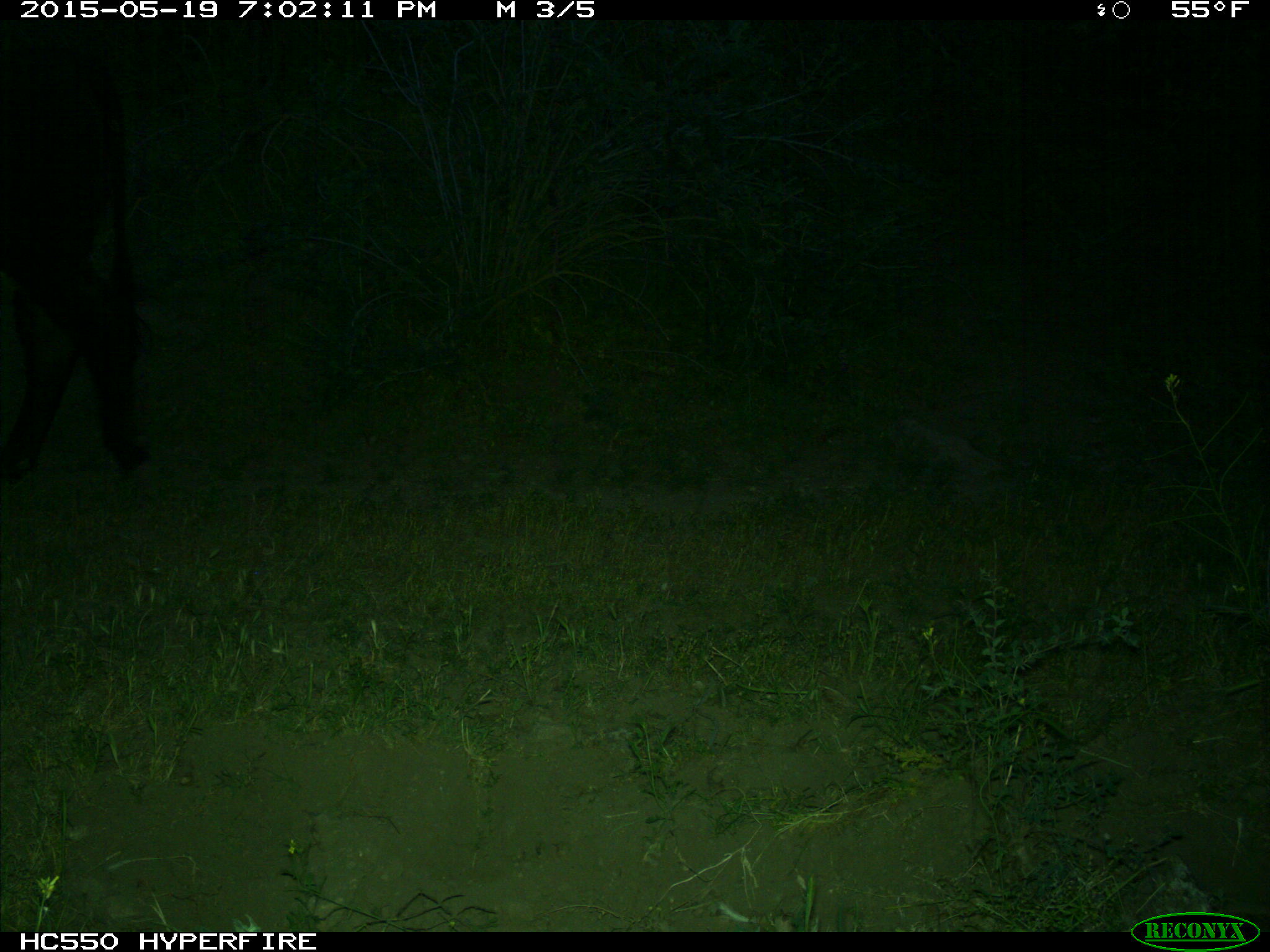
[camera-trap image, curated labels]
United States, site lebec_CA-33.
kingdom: Animalia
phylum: Chordata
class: Mammalia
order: Artiodactyla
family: Bovidae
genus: Bos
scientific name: Bos taurus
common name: domestic cow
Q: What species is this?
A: Bos taurus (domestic cow).